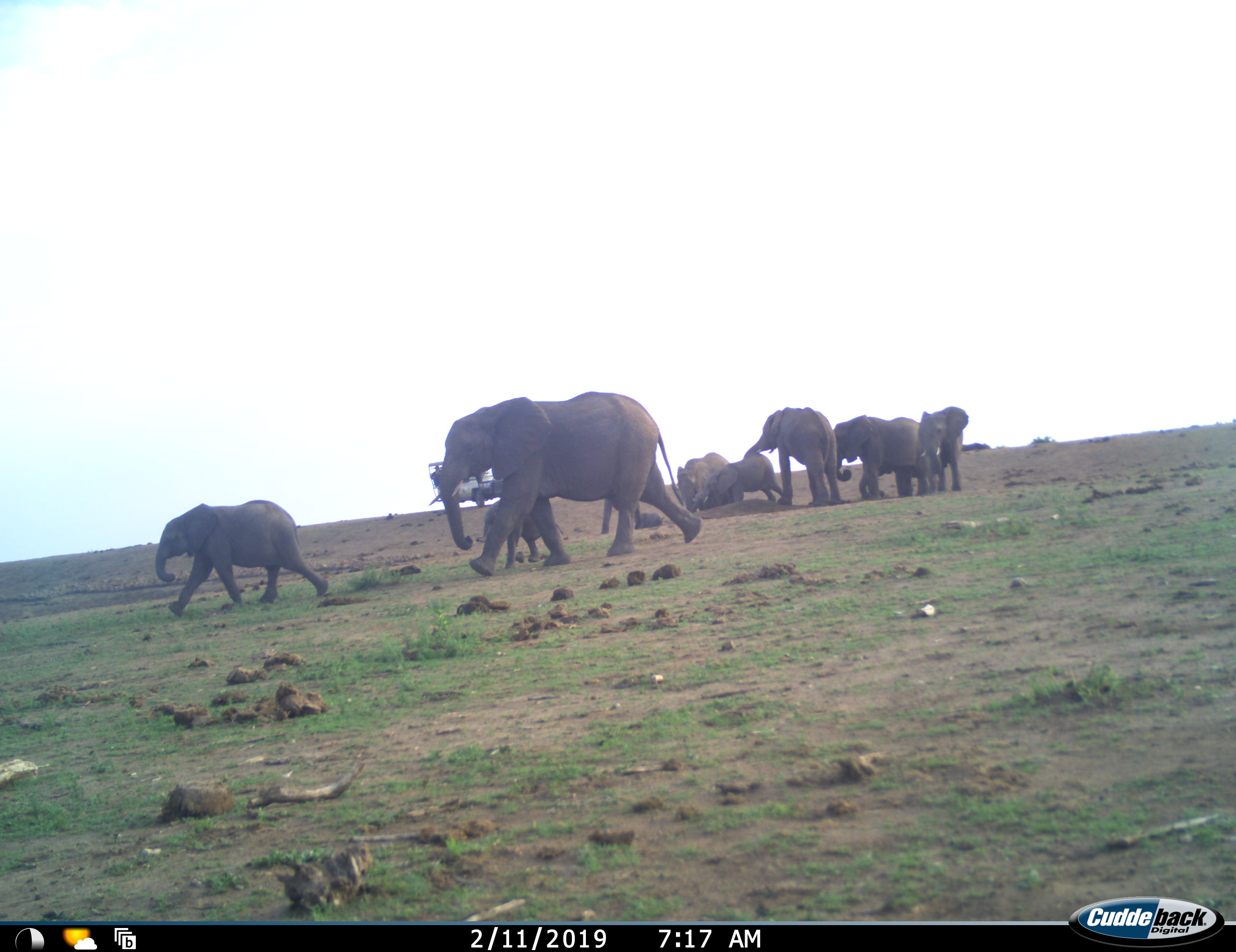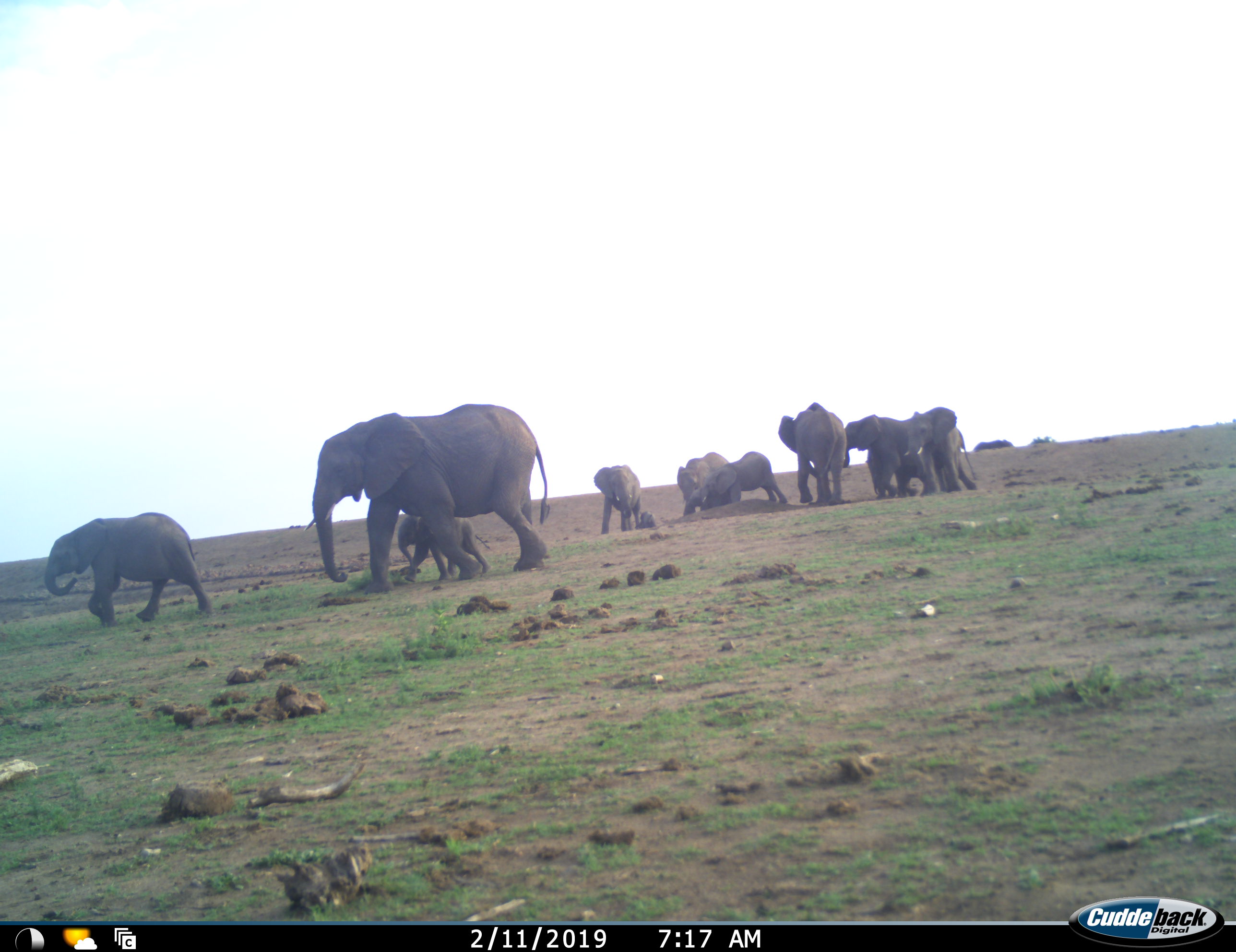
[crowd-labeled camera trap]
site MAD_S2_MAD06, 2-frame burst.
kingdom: Animalia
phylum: Chordata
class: Mammalia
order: Proboscidea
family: Elephantidae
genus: Loxodonta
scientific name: Loxodonta africana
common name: african bush elephant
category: elephant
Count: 10.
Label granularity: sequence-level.